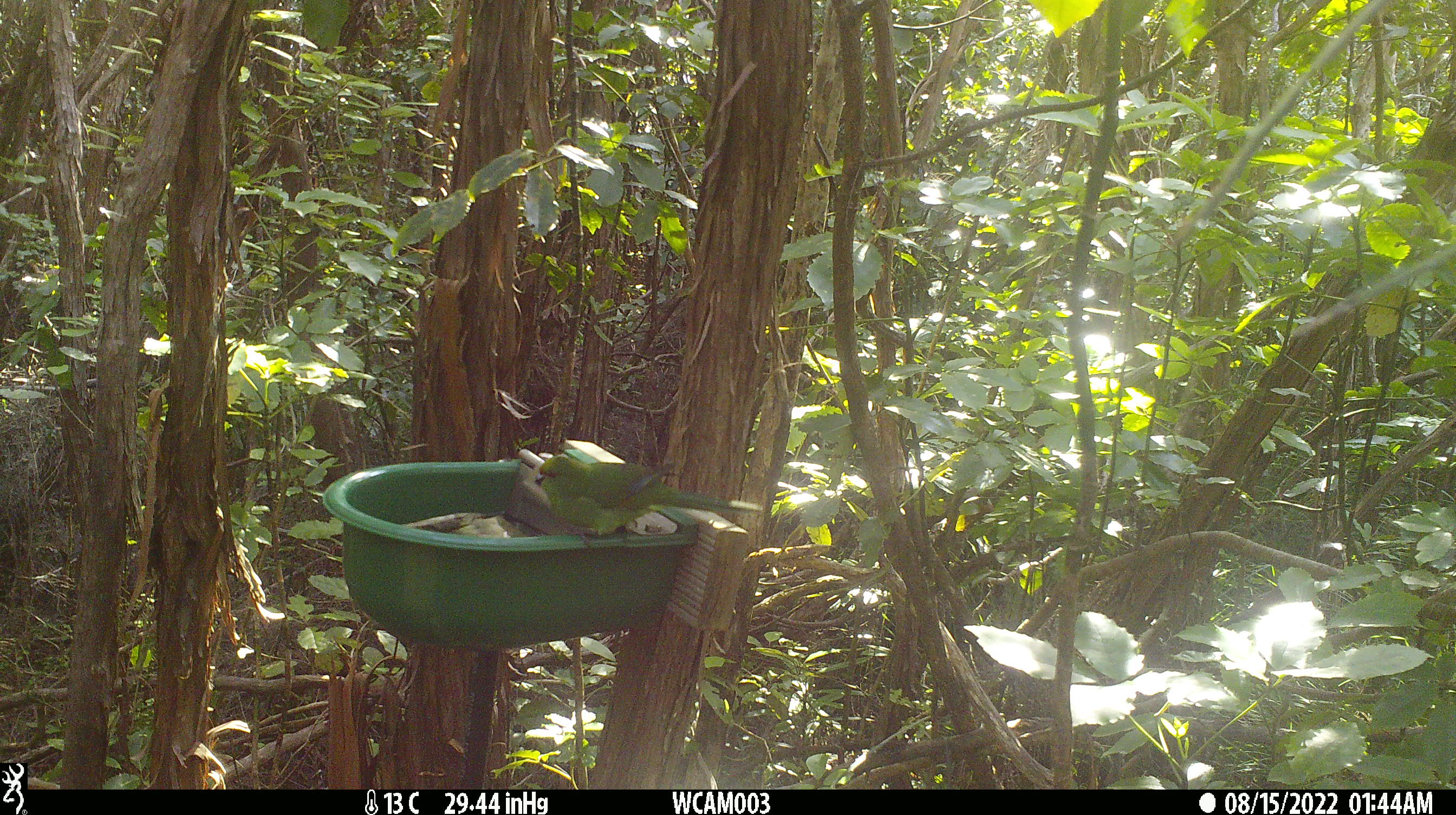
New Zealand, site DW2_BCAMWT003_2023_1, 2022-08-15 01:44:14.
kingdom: Animalia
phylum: Chordata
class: Aves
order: Psittaciformes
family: Psittaculidae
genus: Cyanoramphus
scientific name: Cyanoramphus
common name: parakeet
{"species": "parakeet (Cyanoramphus)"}